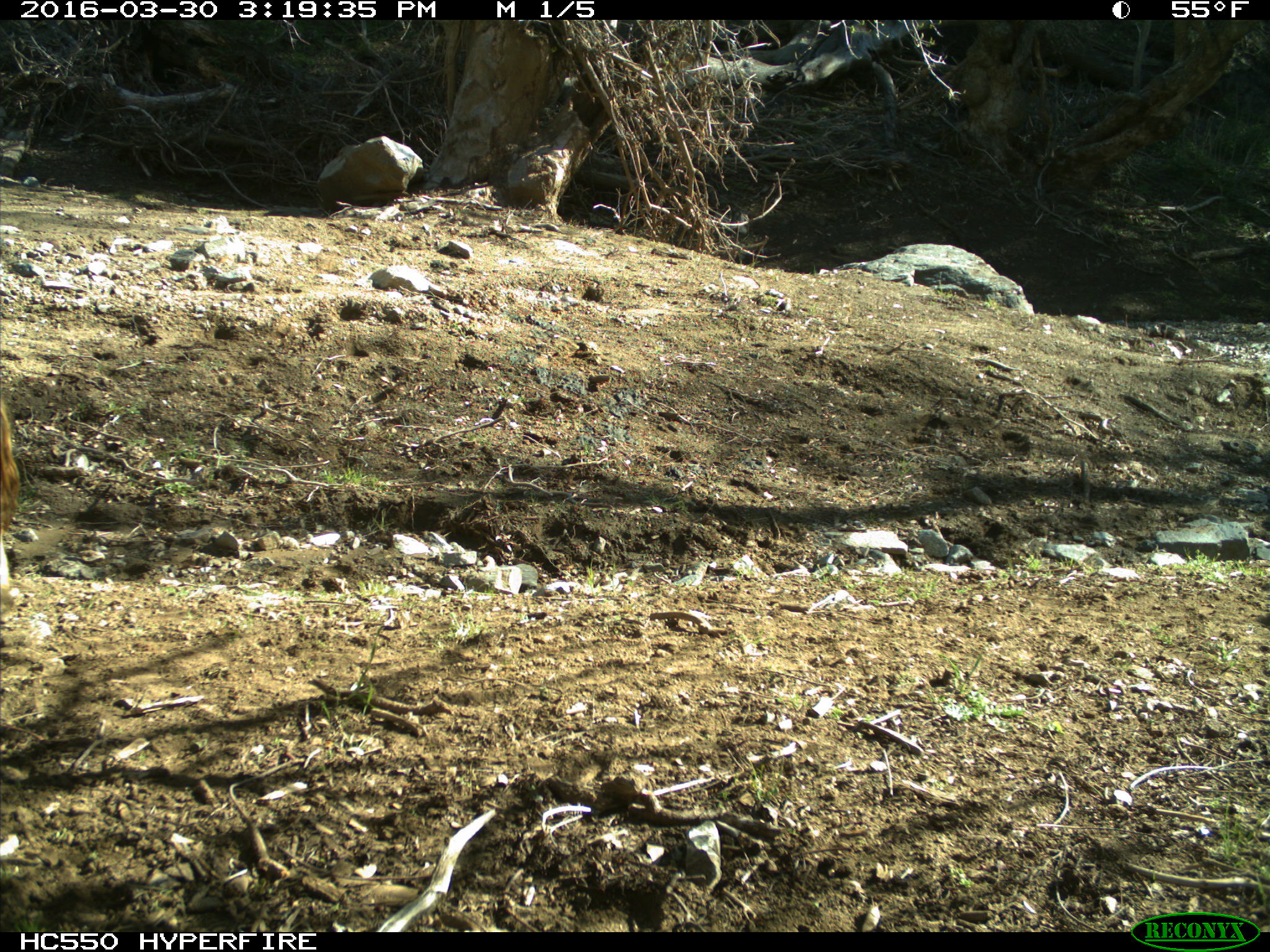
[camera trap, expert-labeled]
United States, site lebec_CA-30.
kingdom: Animalia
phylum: Chordata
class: Mammalia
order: Artiodactyla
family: Bovidae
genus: Bos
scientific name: Bos taurus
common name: domestic cow